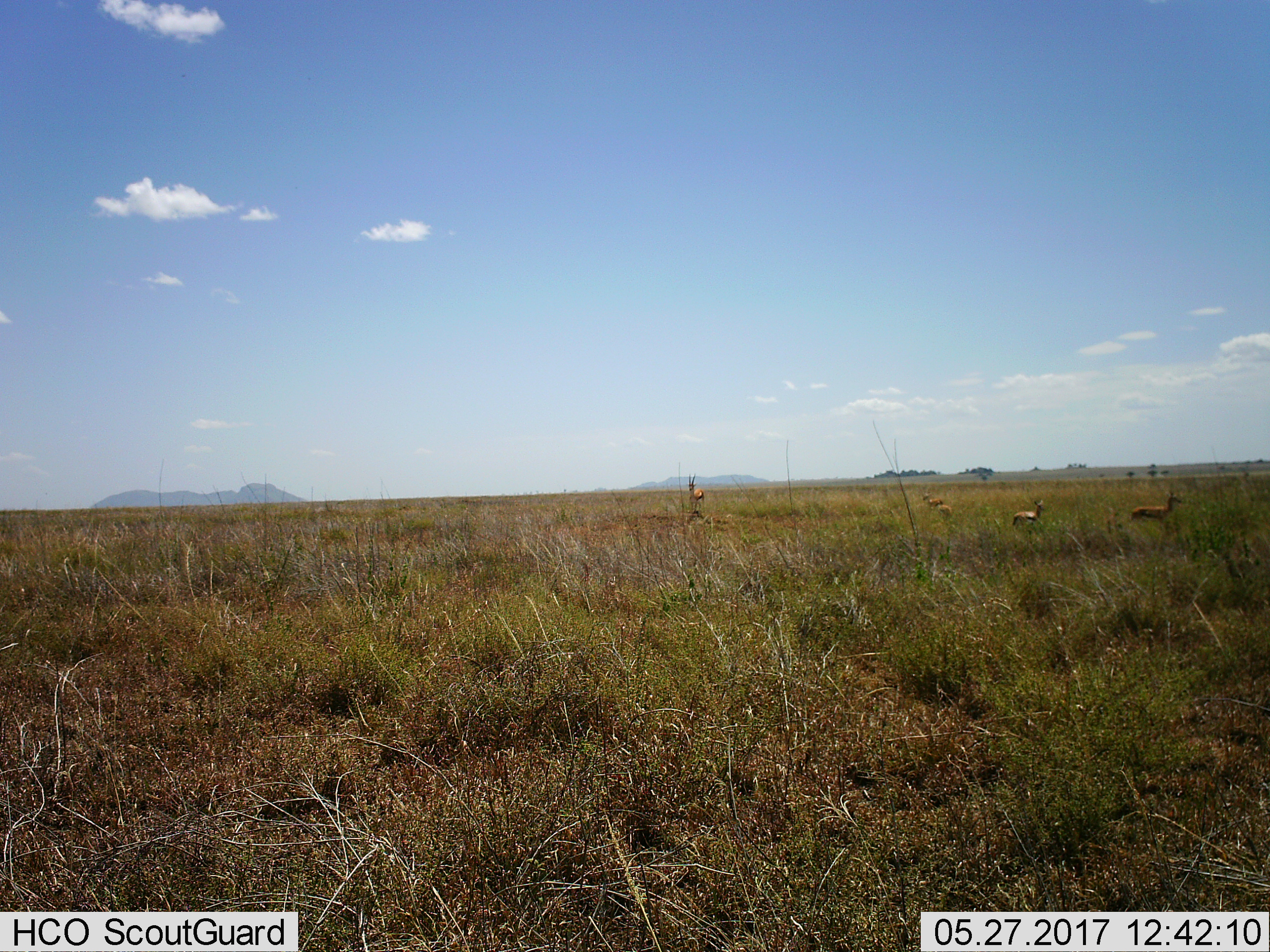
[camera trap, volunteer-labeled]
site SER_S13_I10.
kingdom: Animalia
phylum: Chordata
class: Mammalia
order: Artiodactyla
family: Bovidae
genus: Eudorcas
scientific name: Eudorcas thomsonii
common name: thomson's gazelle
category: gazellethomsons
Gazellethomsons (thomson's gazelle) (Eudorcas thomsonii), count 5. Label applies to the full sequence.